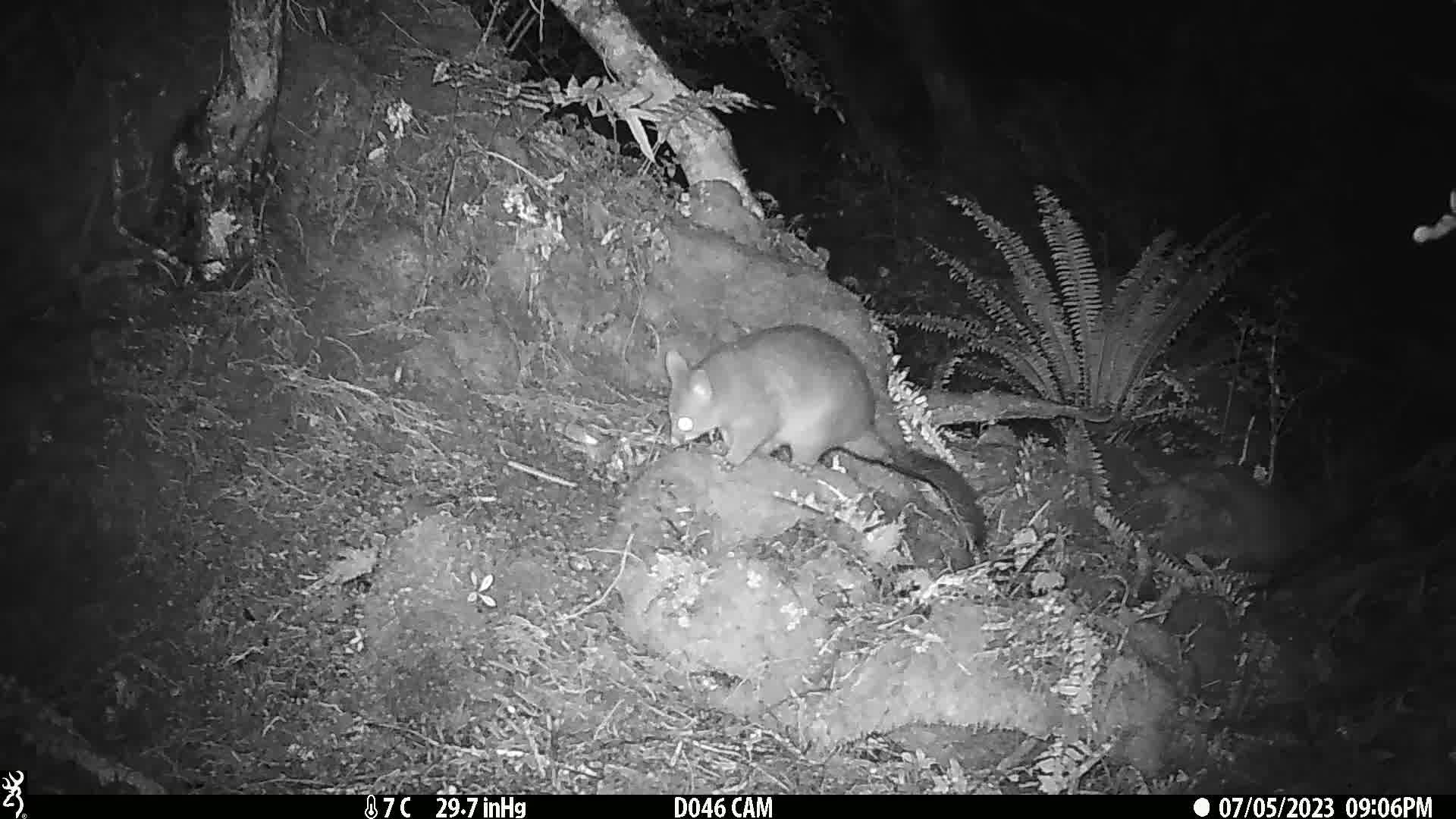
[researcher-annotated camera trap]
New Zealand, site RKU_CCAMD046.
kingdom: Animalia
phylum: Chordata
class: Mammalia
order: Diprotodontia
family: Phalangeridae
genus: Trichosurus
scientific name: Trichosurus vulpecula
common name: common brushtail possum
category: possum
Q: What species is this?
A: Possum (common brushtail possum) (Trichosurus vulpecula).